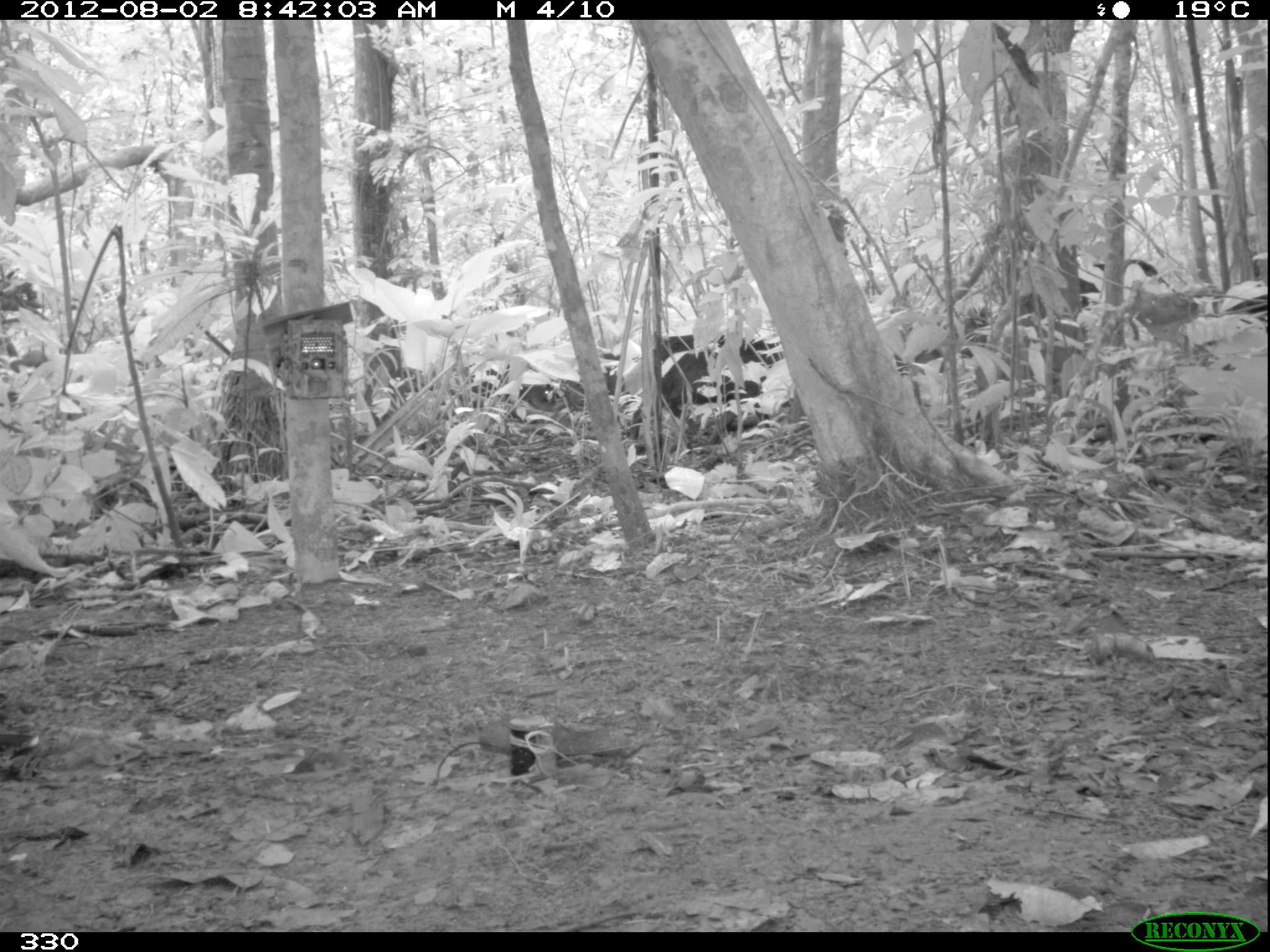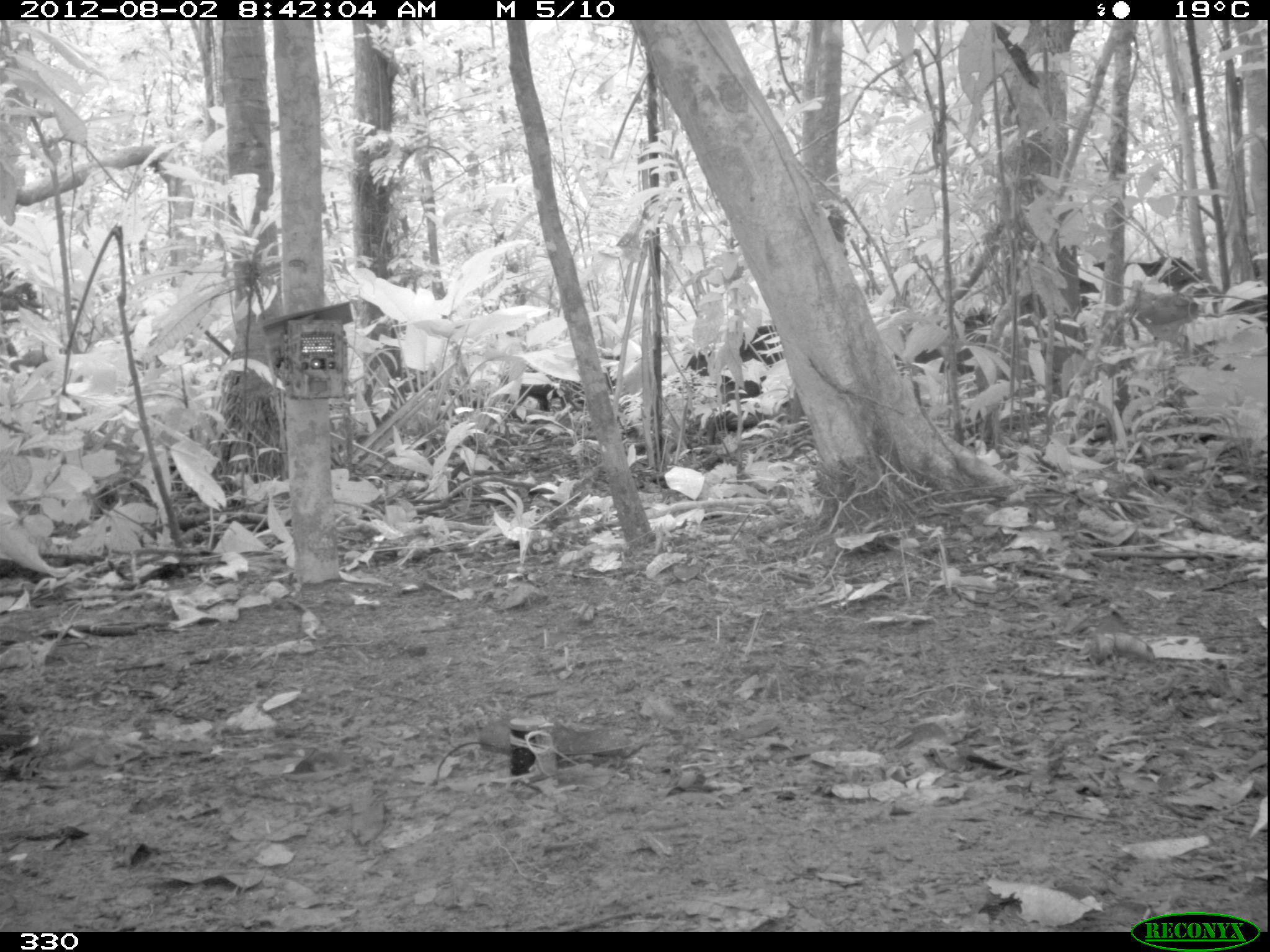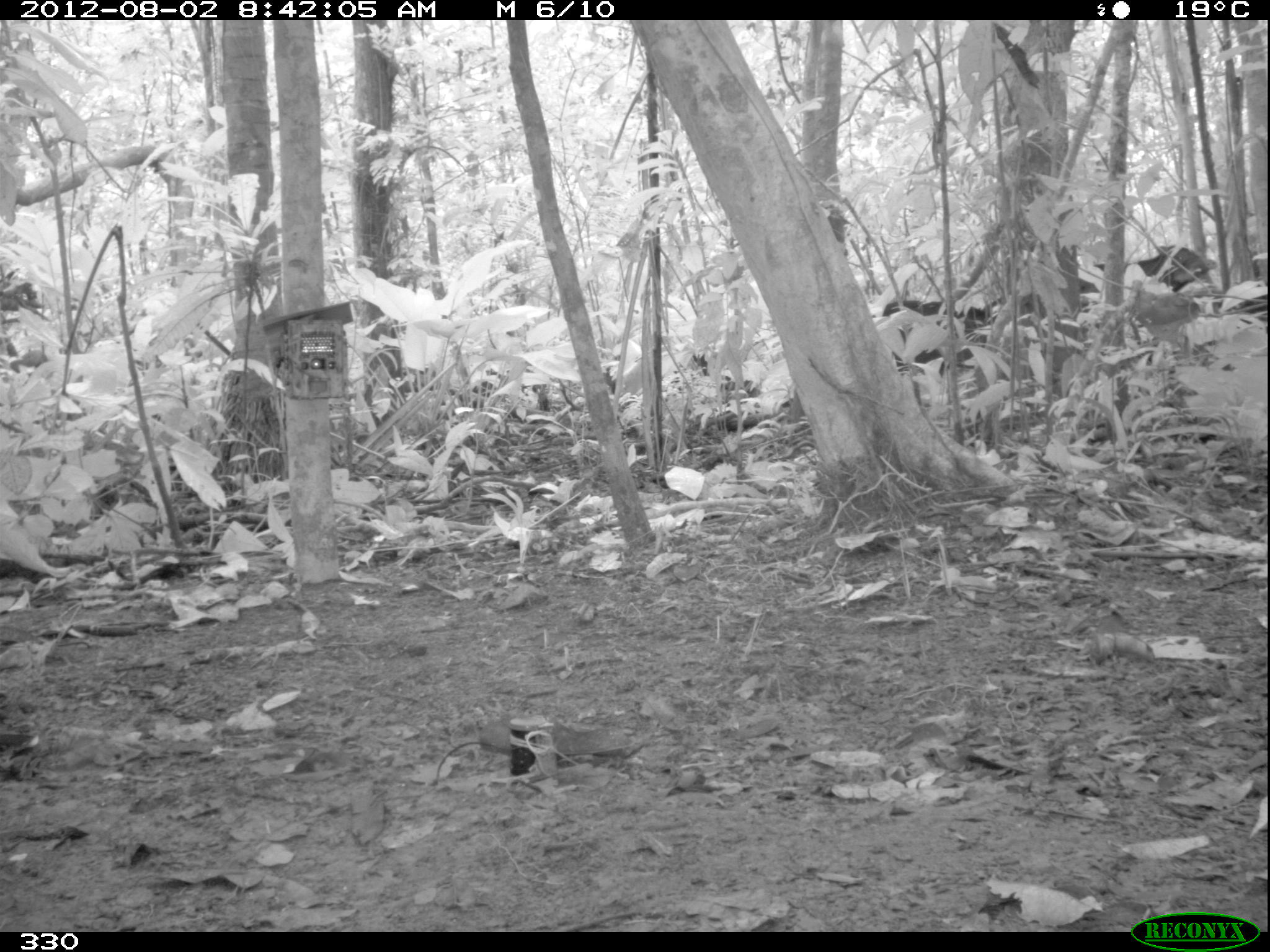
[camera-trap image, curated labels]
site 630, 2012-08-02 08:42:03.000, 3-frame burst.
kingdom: Animalia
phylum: Chordata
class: Mammalia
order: Artiodactyla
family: Tayassuidae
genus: Tayassu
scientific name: Tayassu pecari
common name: white-lipped peccary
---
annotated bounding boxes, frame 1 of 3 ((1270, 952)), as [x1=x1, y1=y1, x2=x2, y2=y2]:
tayassu pecari: [x1=628, y1=330, x2=783, y2=454]; [x1=463, y1=349, x2=625, y2=436]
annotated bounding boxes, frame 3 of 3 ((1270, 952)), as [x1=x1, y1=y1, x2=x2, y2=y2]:
tayassu pecari: [x1=1077, y1=241, x2=1218, y2=311]; [x1=880, y1=297, x2=1001, y2=376]